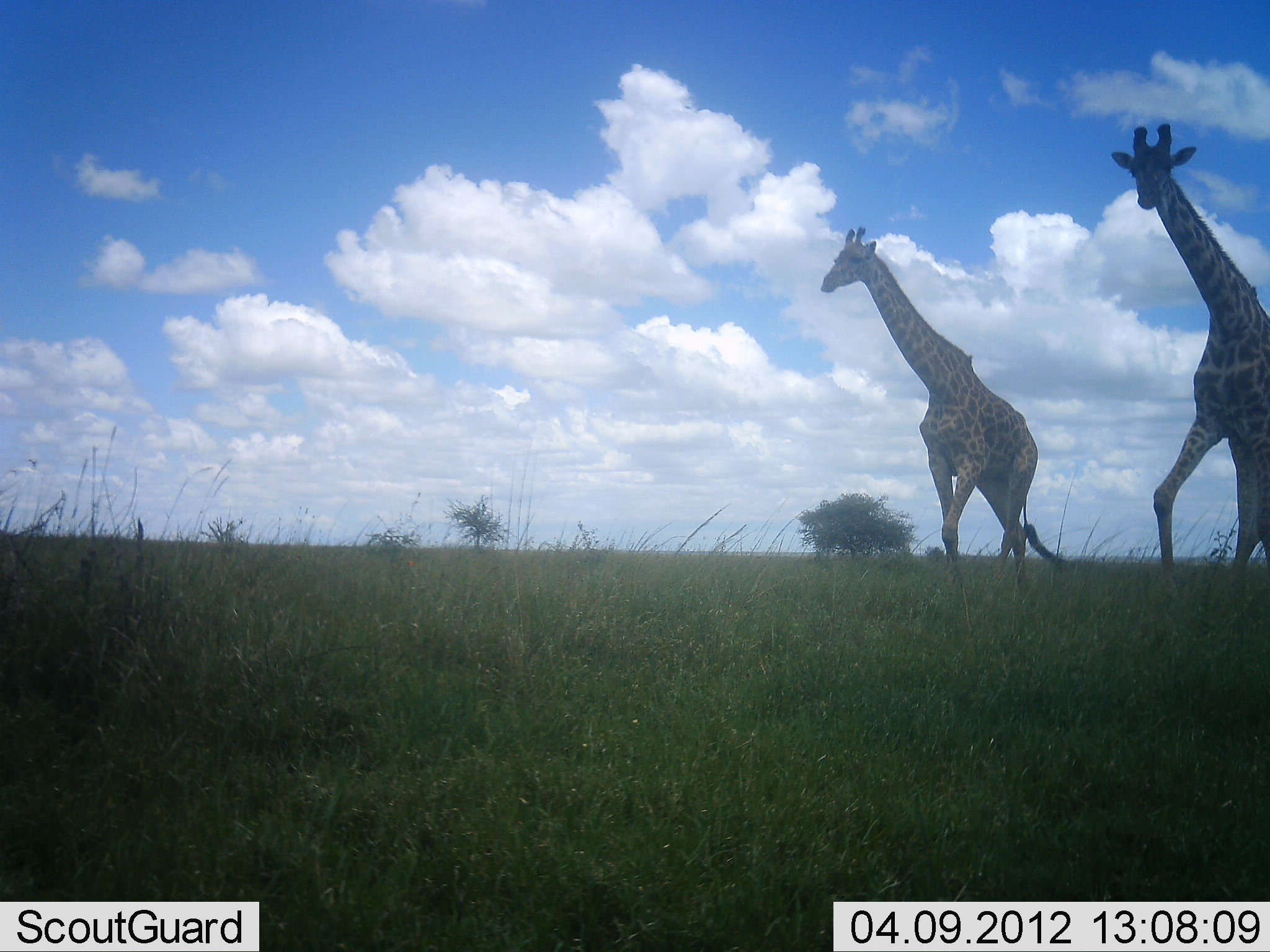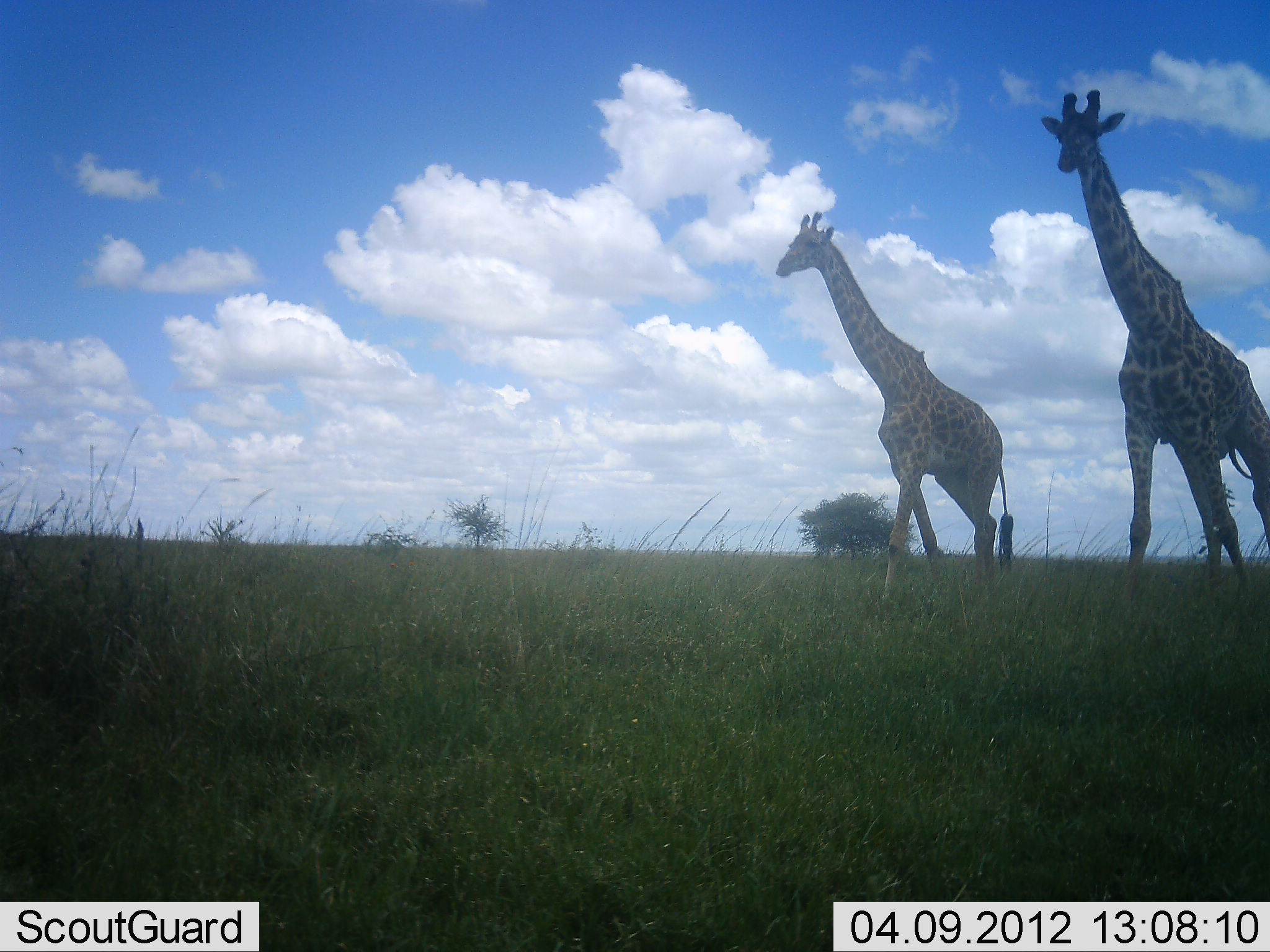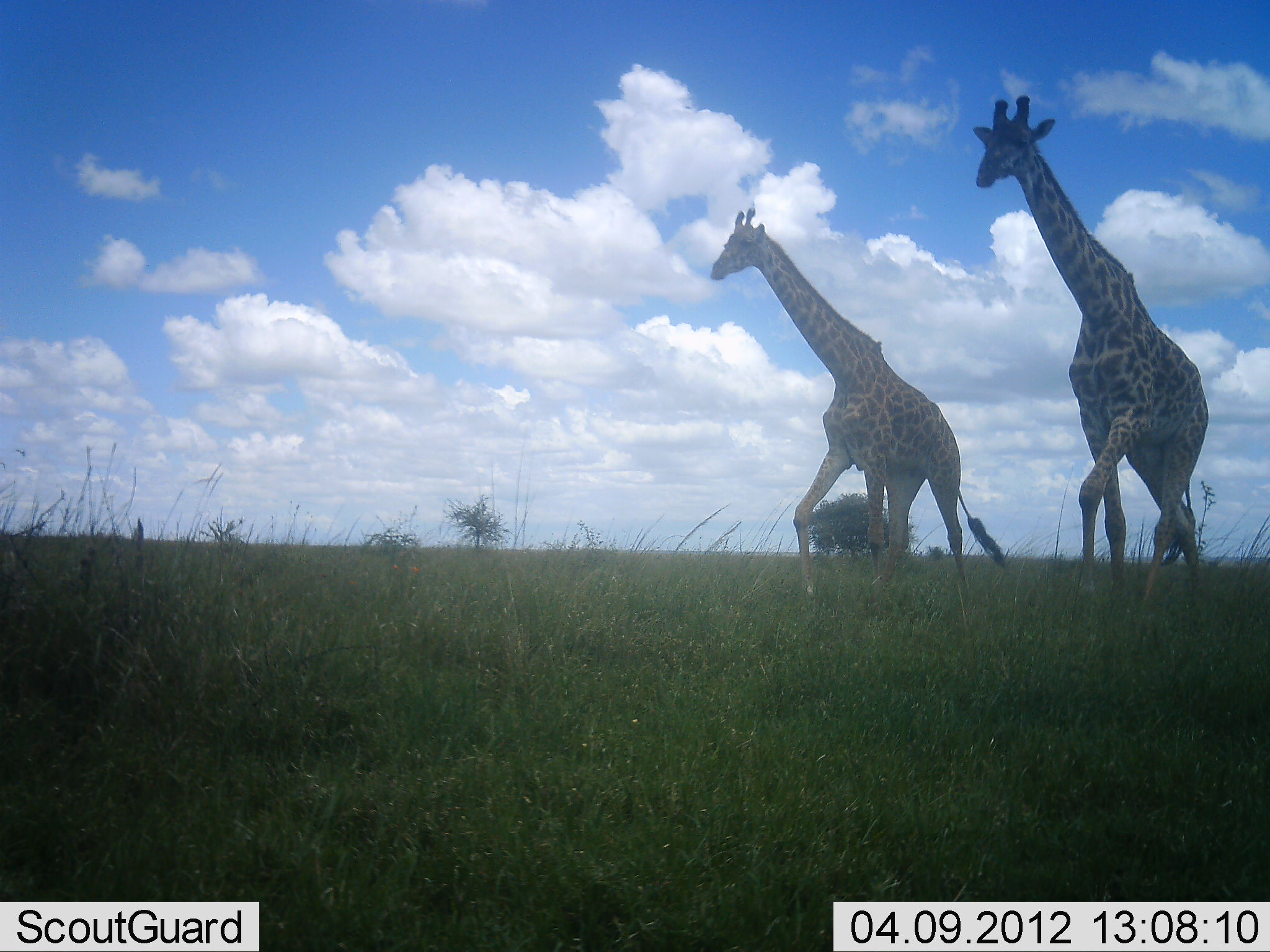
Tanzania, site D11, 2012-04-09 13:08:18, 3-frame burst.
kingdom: Animalia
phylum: Chordata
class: Mammalia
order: Artiodactyla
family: Giraffidae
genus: Giraffa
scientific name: Giraffa camelopardalis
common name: giraffe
Giraffe (Giraffa camelopardalis), count 2. Behavior (volunteer vote fractions): standing 0%, resting 0%, moving 100%, interacting 0%. Young present (vote fraction): 0%. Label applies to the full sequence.